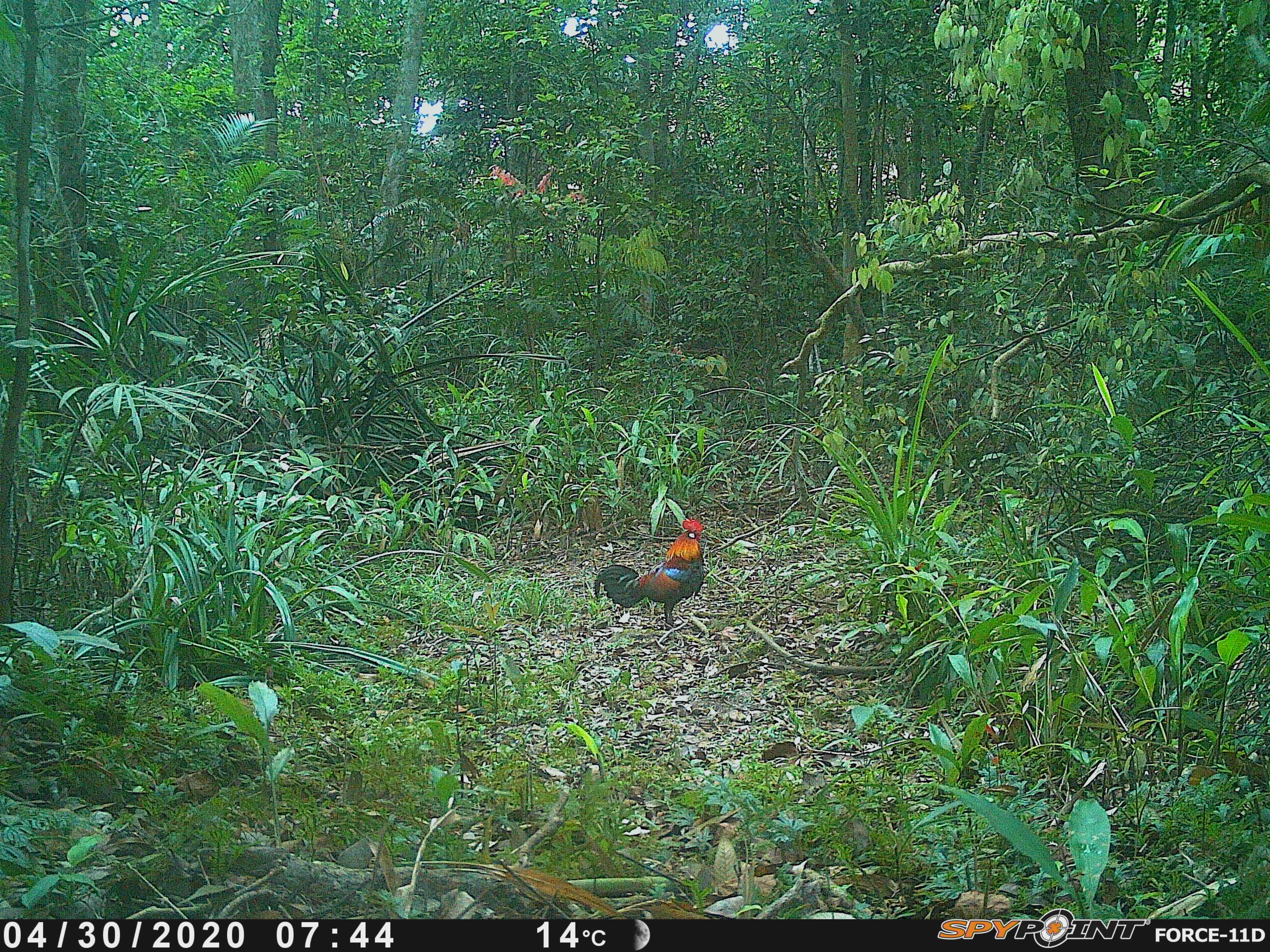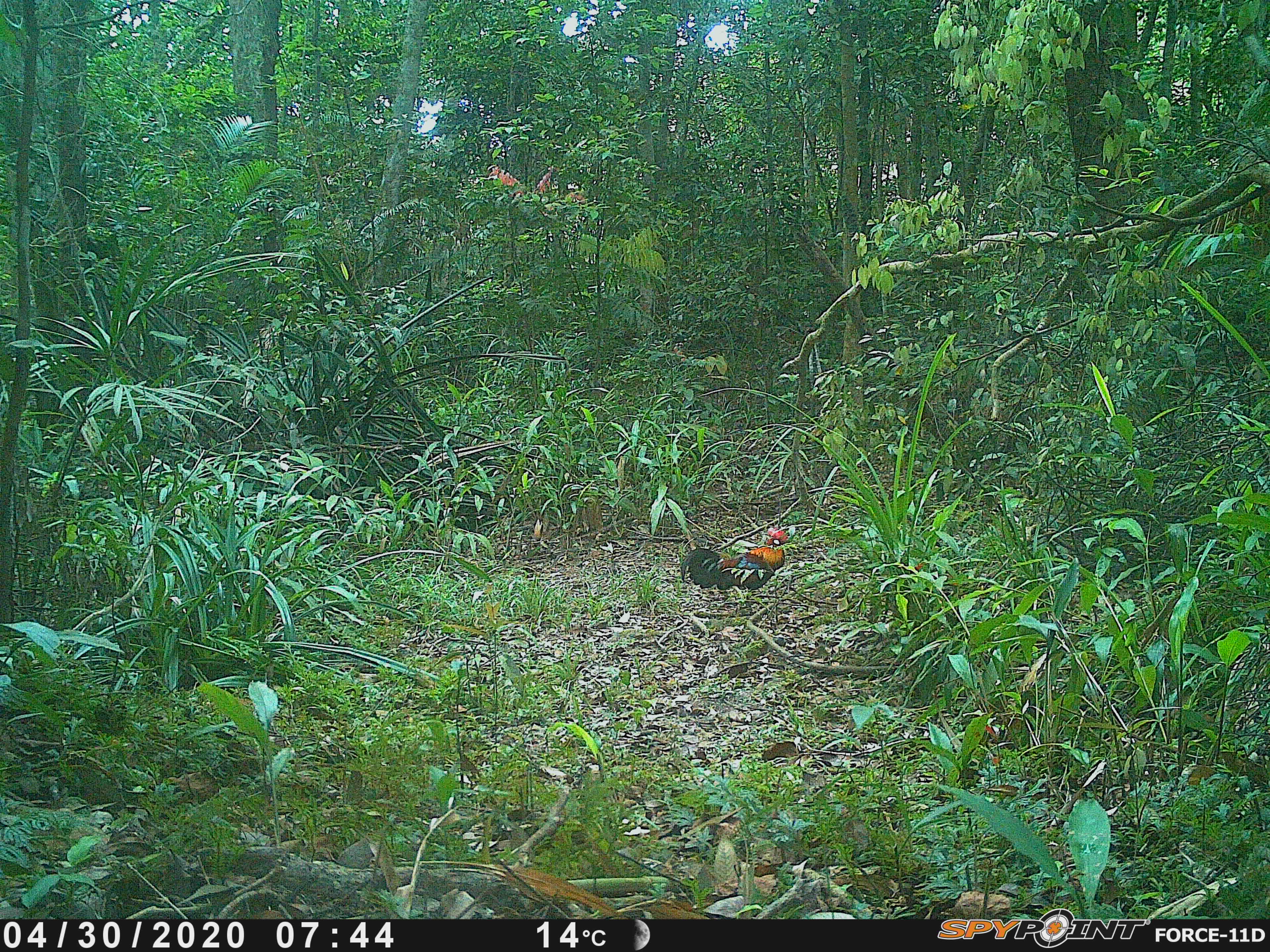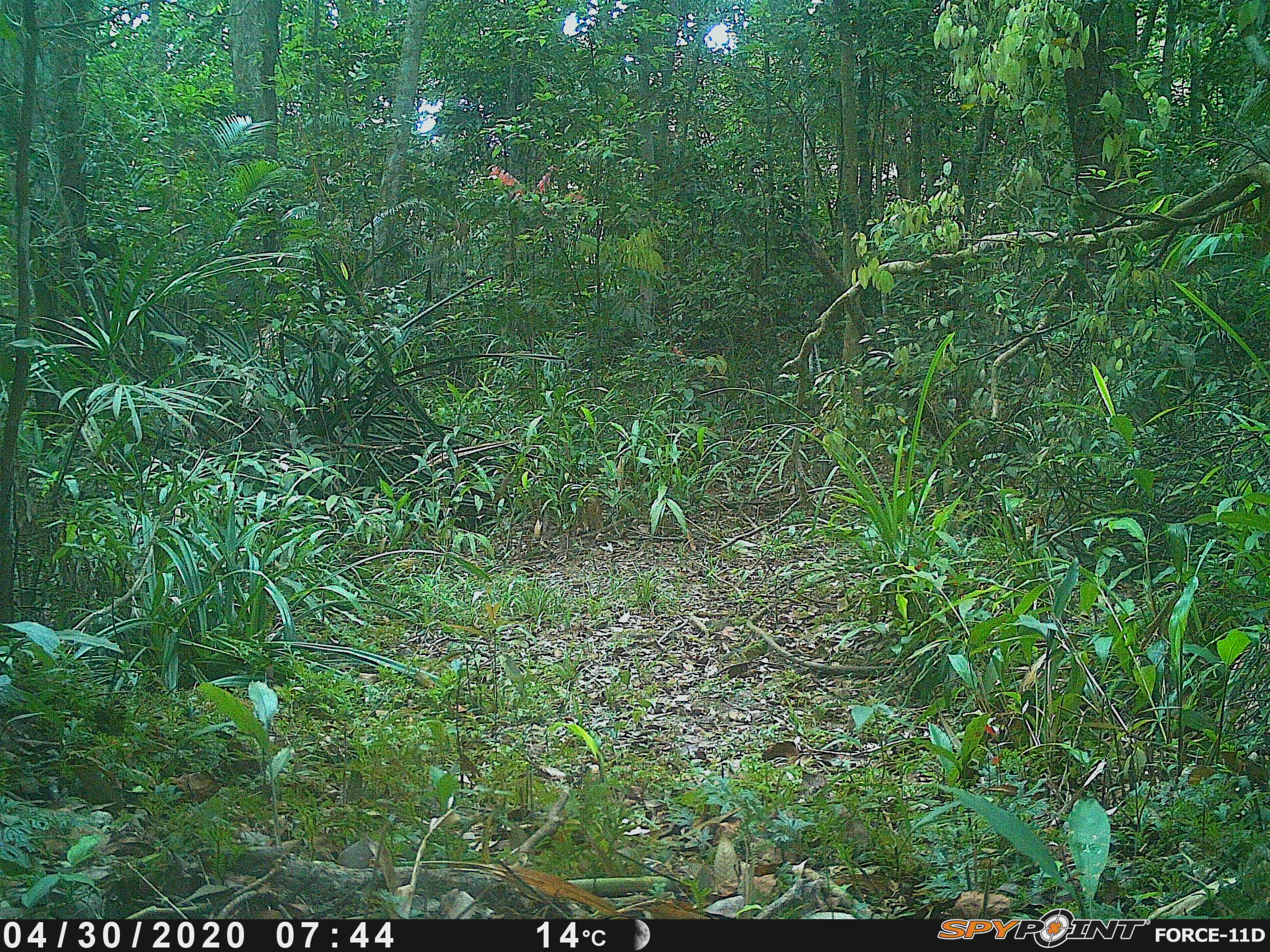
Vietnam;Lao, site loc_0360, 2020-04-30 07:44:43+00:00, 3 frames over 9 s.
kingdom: Animalia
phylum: Chordata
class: Aves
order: Galliformes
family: Phasianidae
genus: Gallus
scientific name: Gallus gallus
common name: red junglefowl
Red junglefowl (Gallus gallus). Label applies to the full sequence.